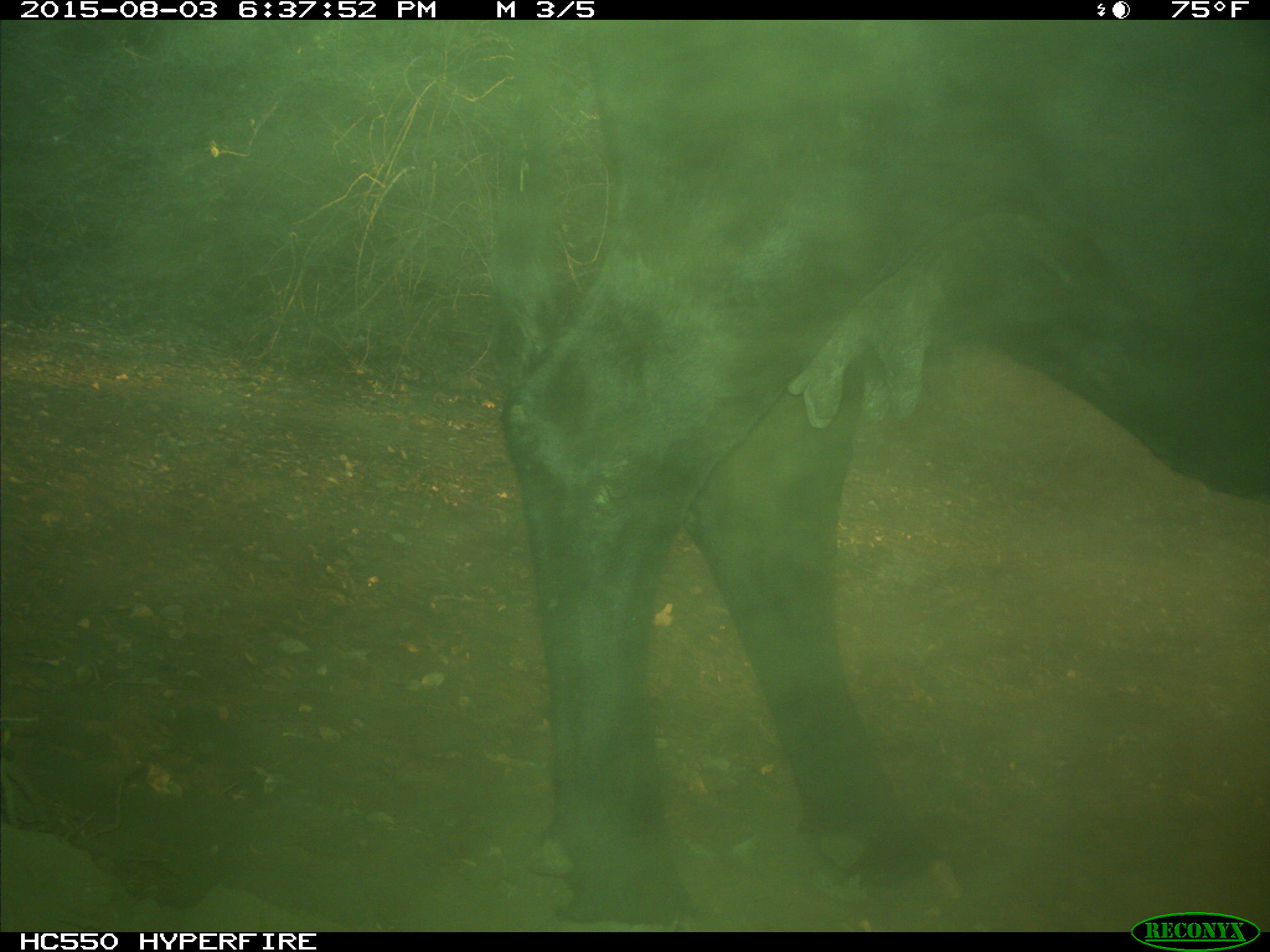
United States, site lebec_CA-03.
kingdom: Animalia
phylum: Chordata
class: Mammalia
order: Artiodactyla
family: Bovidae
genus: Bos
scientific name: Bos taurus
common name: domestic cow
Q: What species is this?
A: Bos taurus (domestic cow).